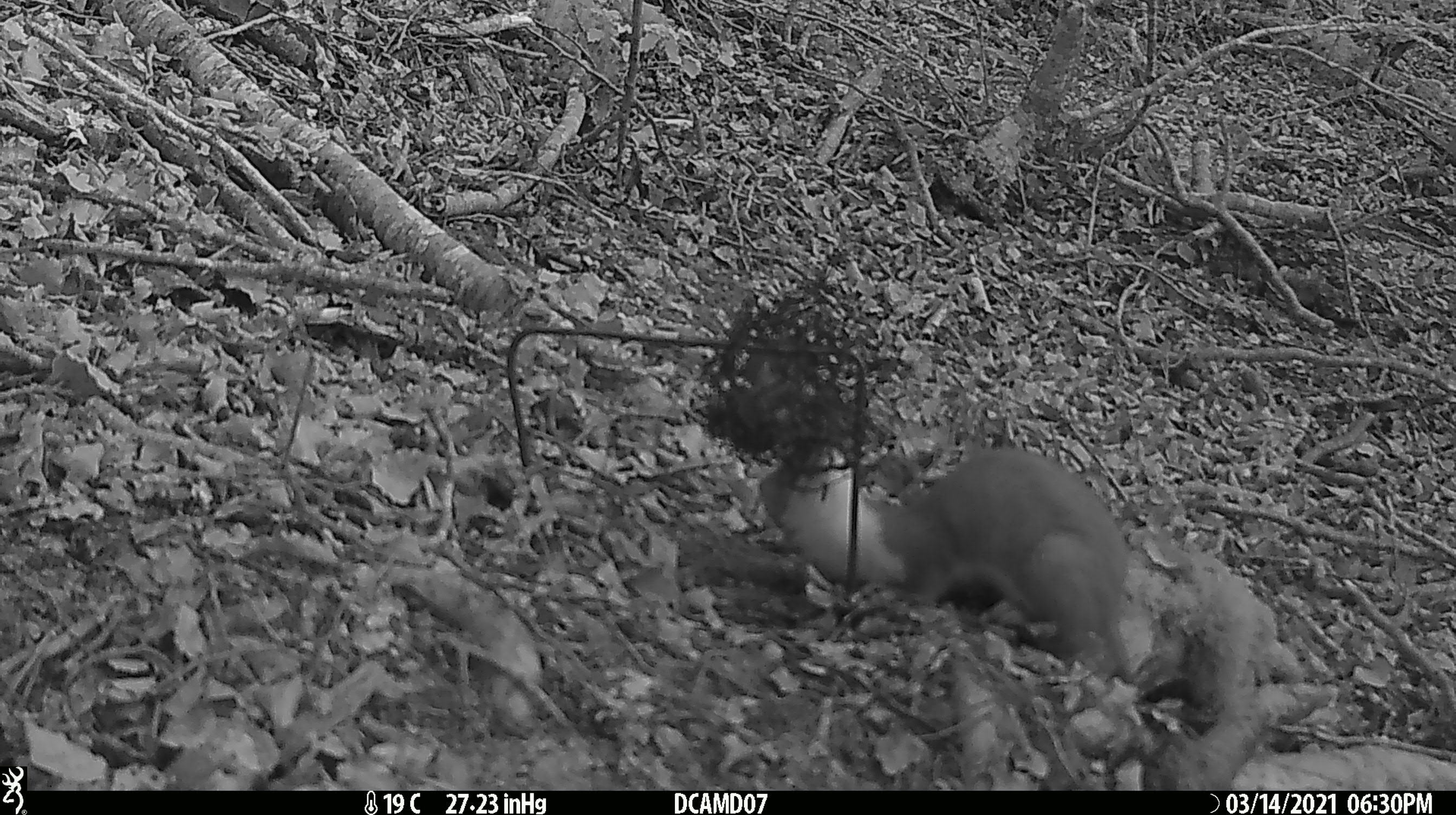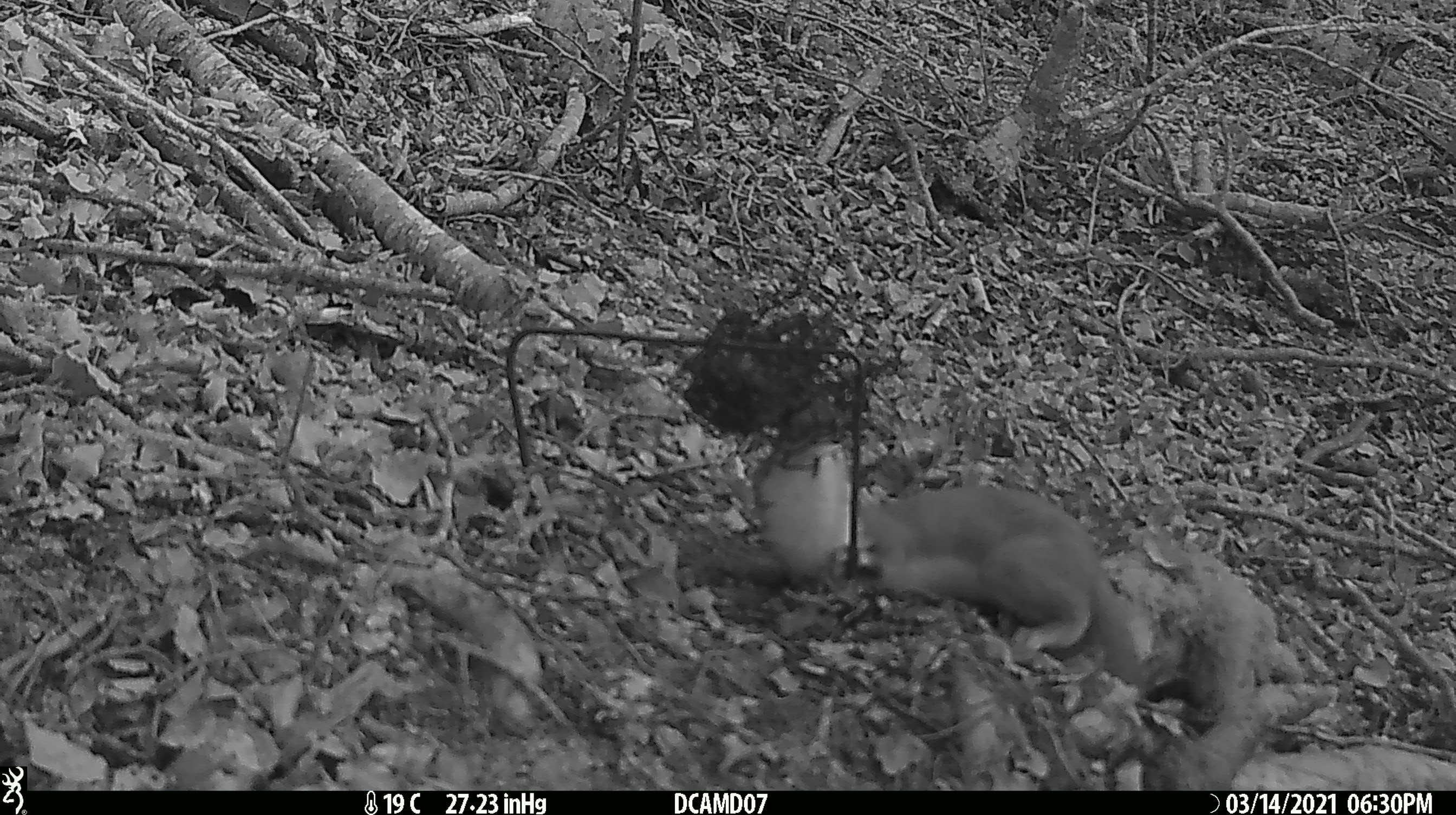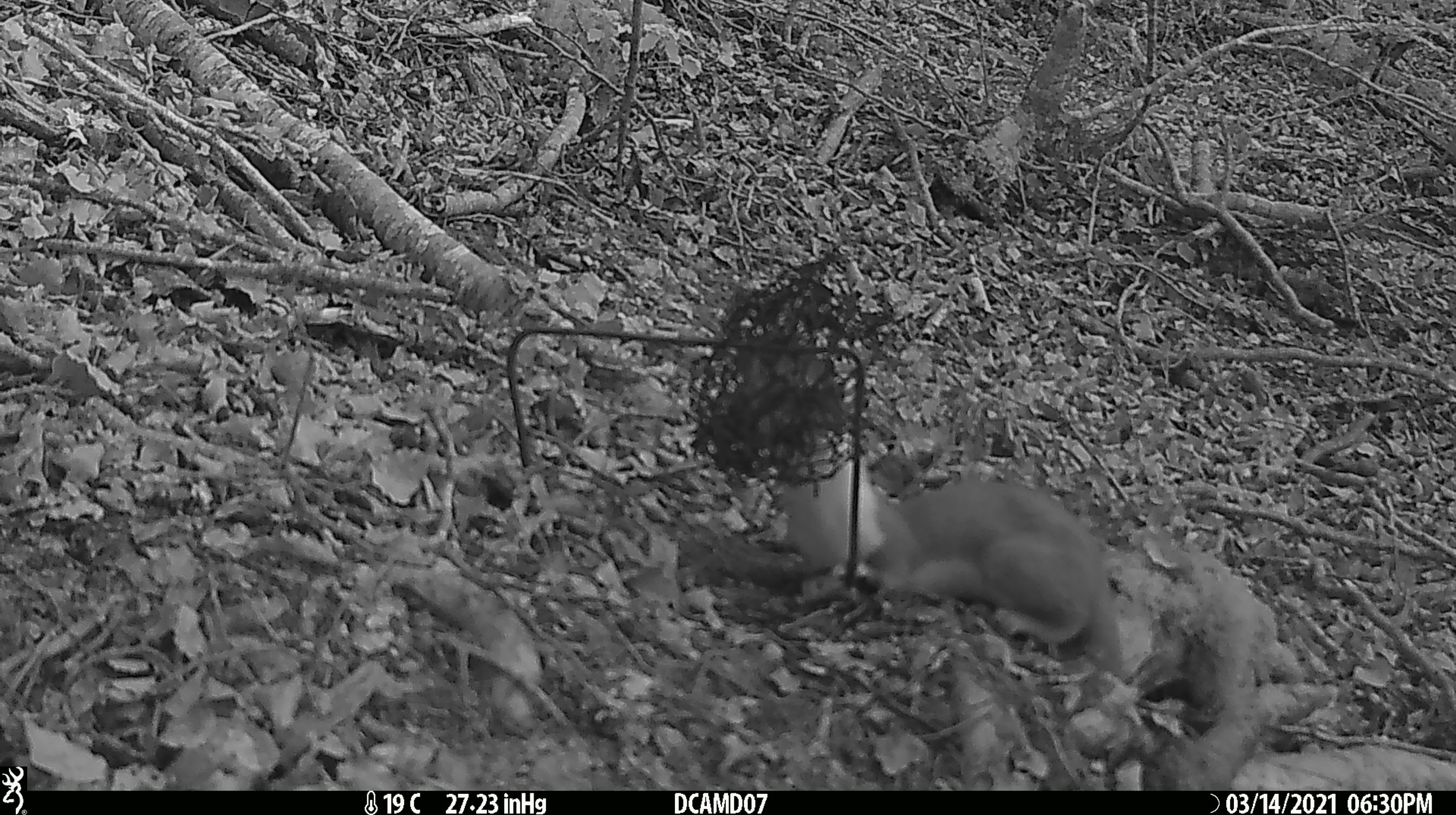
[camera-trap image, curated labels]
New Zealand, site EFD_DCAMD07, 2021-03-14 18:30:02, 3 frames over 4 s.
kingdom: Animalia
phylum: Chordata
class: Mammalia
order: Carnivora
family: Mustelidae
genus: Mustela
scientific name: Mustela erminea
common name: stoat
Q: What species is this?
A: Stoat (Mustela erminea).